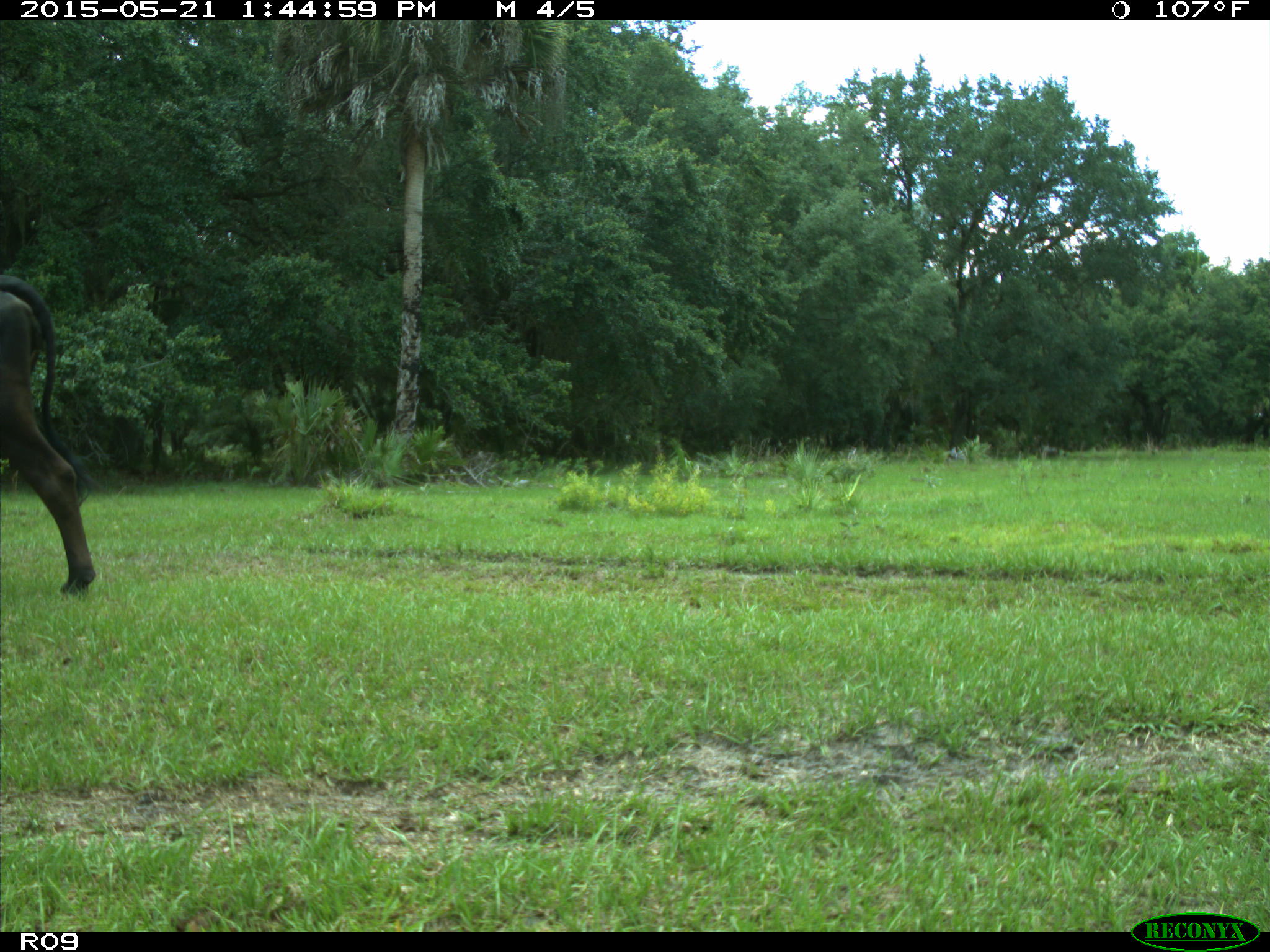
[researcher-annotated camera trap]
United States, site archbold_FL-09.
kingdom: Animalia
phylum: Chordata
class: Mammalia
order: Artiodactyla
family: Bovidae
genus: Bos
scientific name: Bos taurus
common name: domestic cow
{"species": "Bos taurus (domestic cow)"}